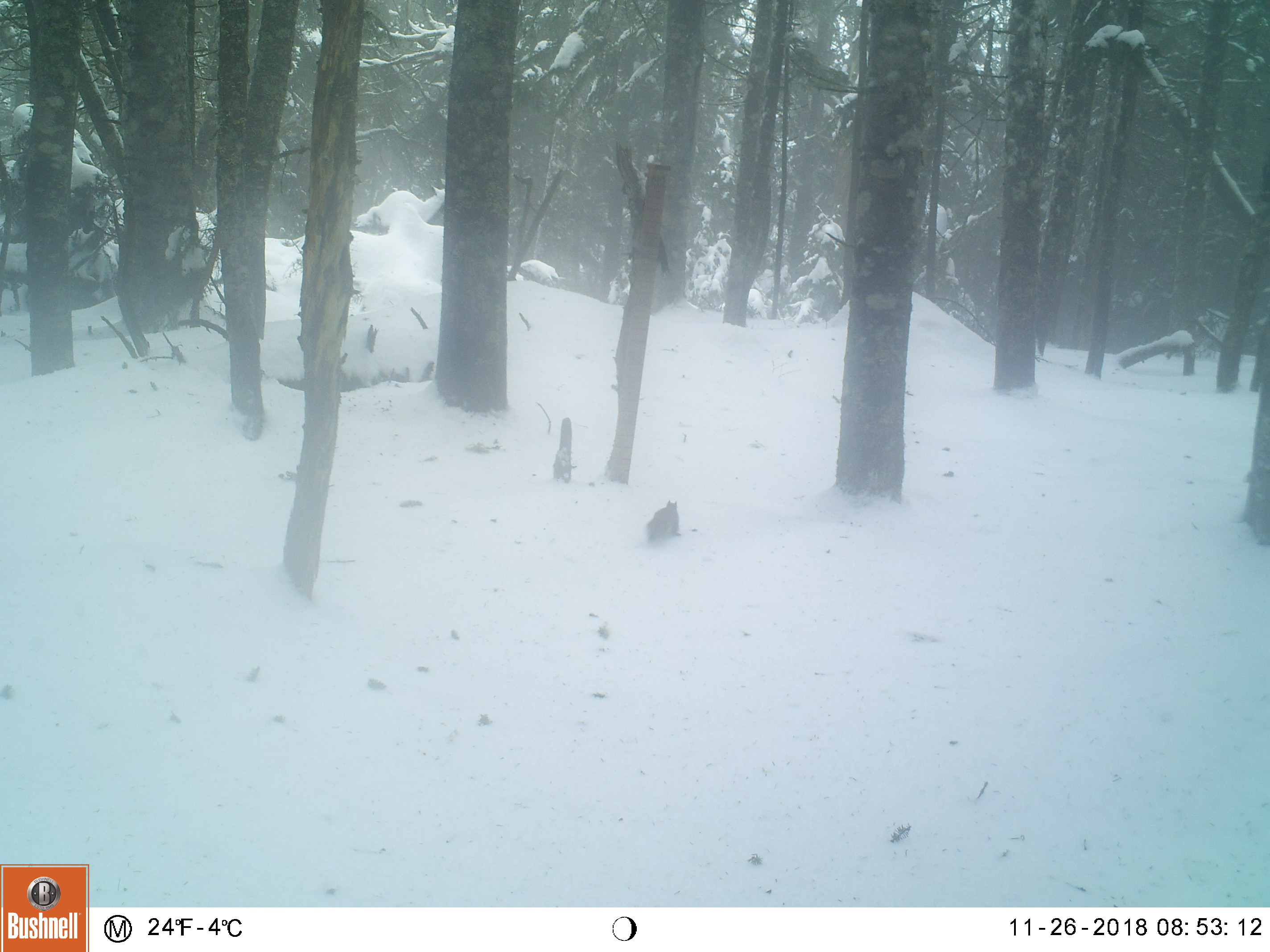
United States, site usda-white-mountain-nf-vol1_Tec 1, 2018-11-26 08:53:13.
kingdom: Animalia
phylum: Chordata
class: Mammalia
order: Rodentia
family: Sciuridae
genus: Tamiasciurus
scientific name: Tamiasciurus hudsonicus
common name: red squirrel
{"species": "red squirrel (Tamiasciurus hudsonicus)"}